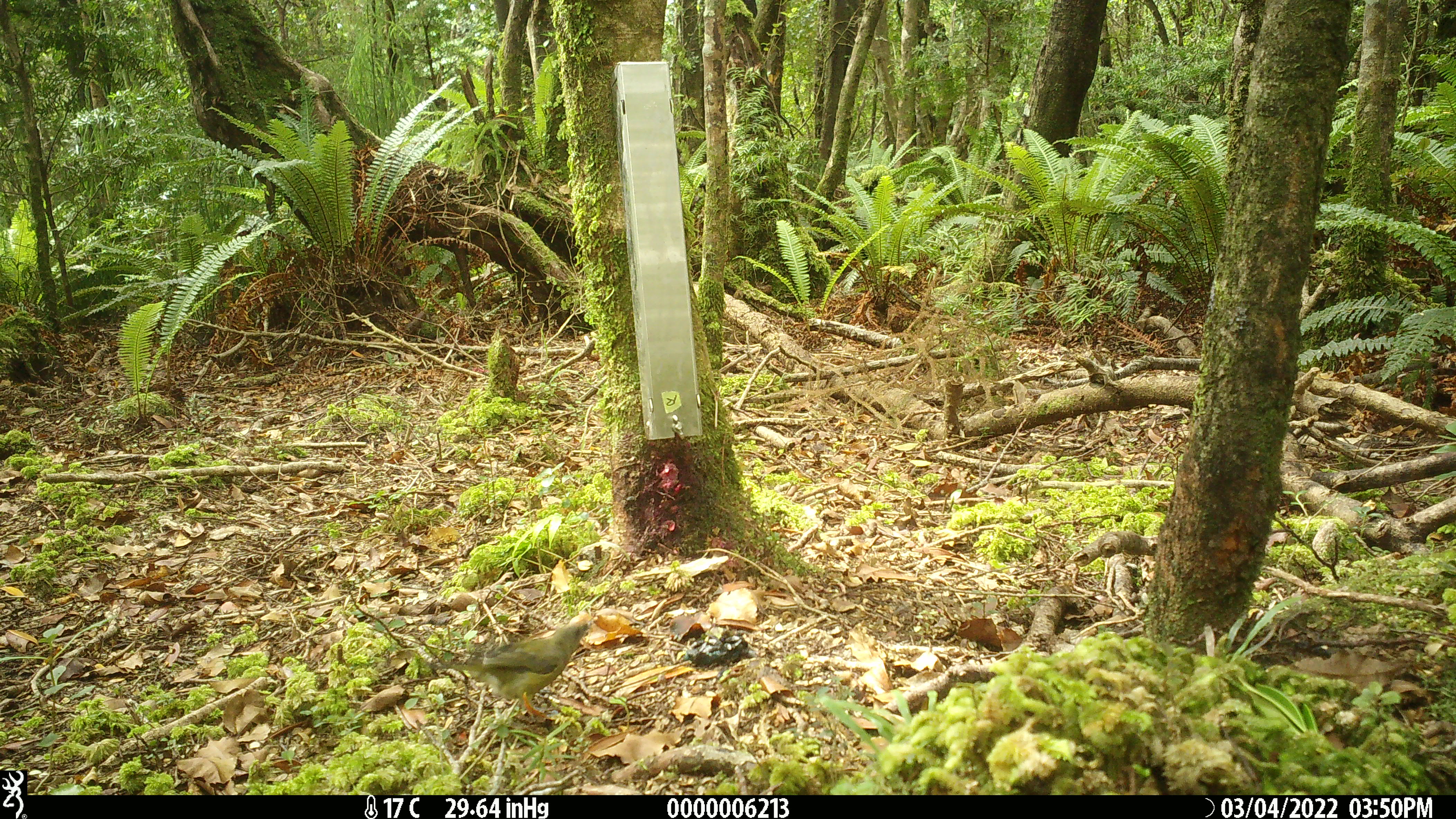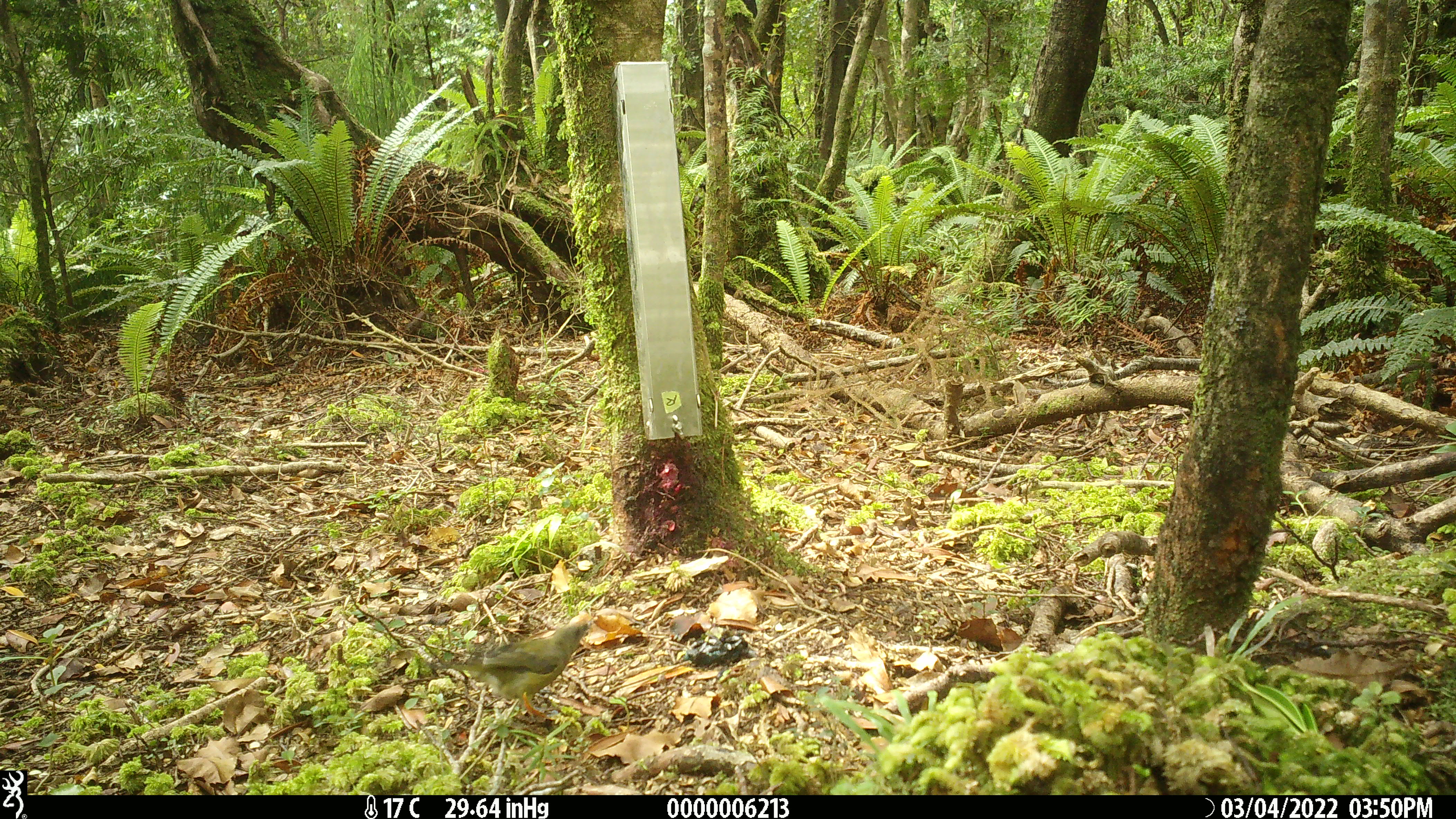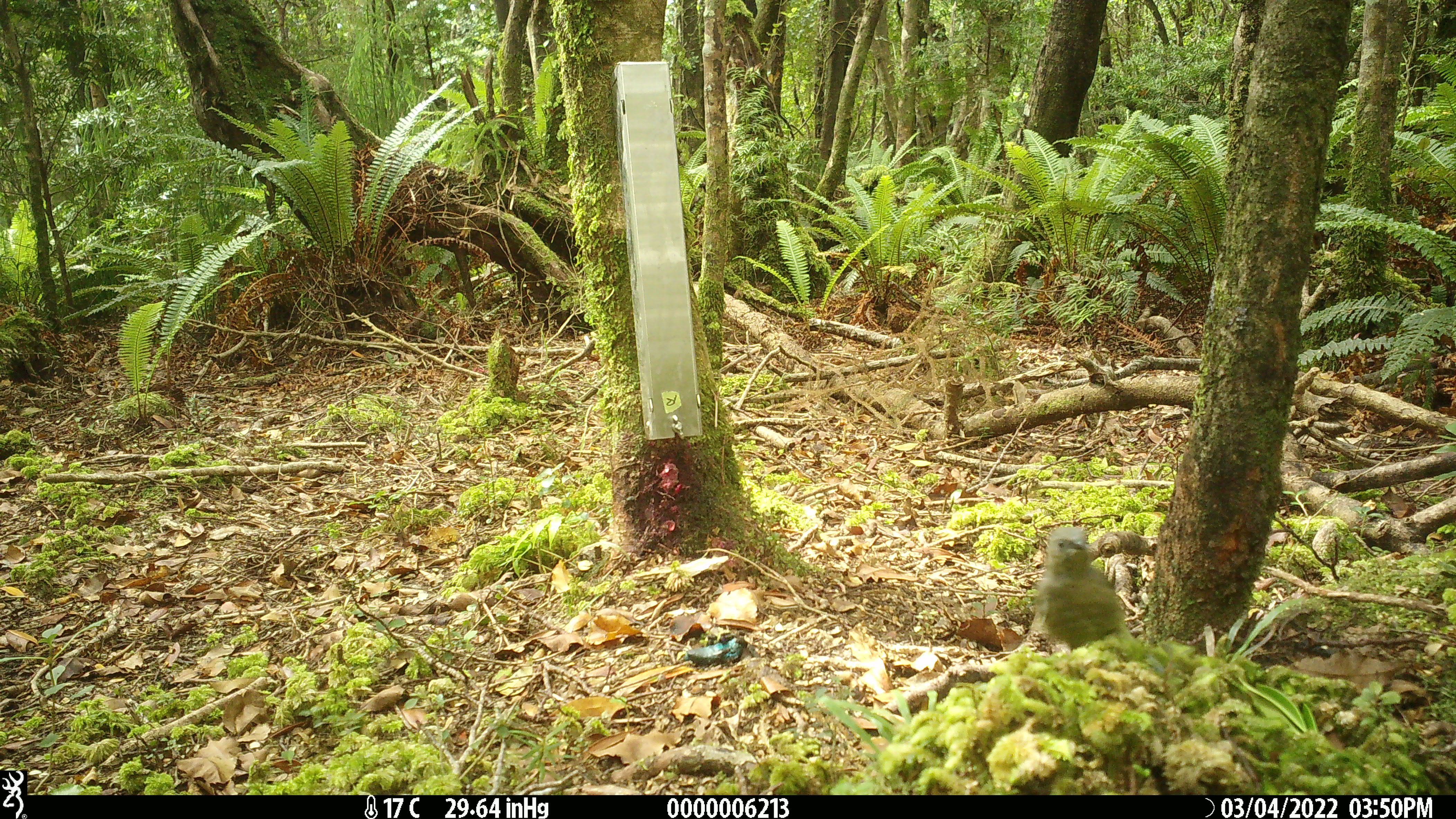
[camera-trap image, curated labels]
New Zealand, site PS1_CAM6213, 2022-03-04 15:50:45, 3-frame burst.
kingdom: Animalia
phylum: Chordata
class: Aves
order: Passeriformes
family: Meliphagidae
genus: Anthornis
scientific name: Anthornis melanura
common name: new zealand bellbird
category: bellbird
Bellbird (new zealand bellbird) (Anthornis melanura).